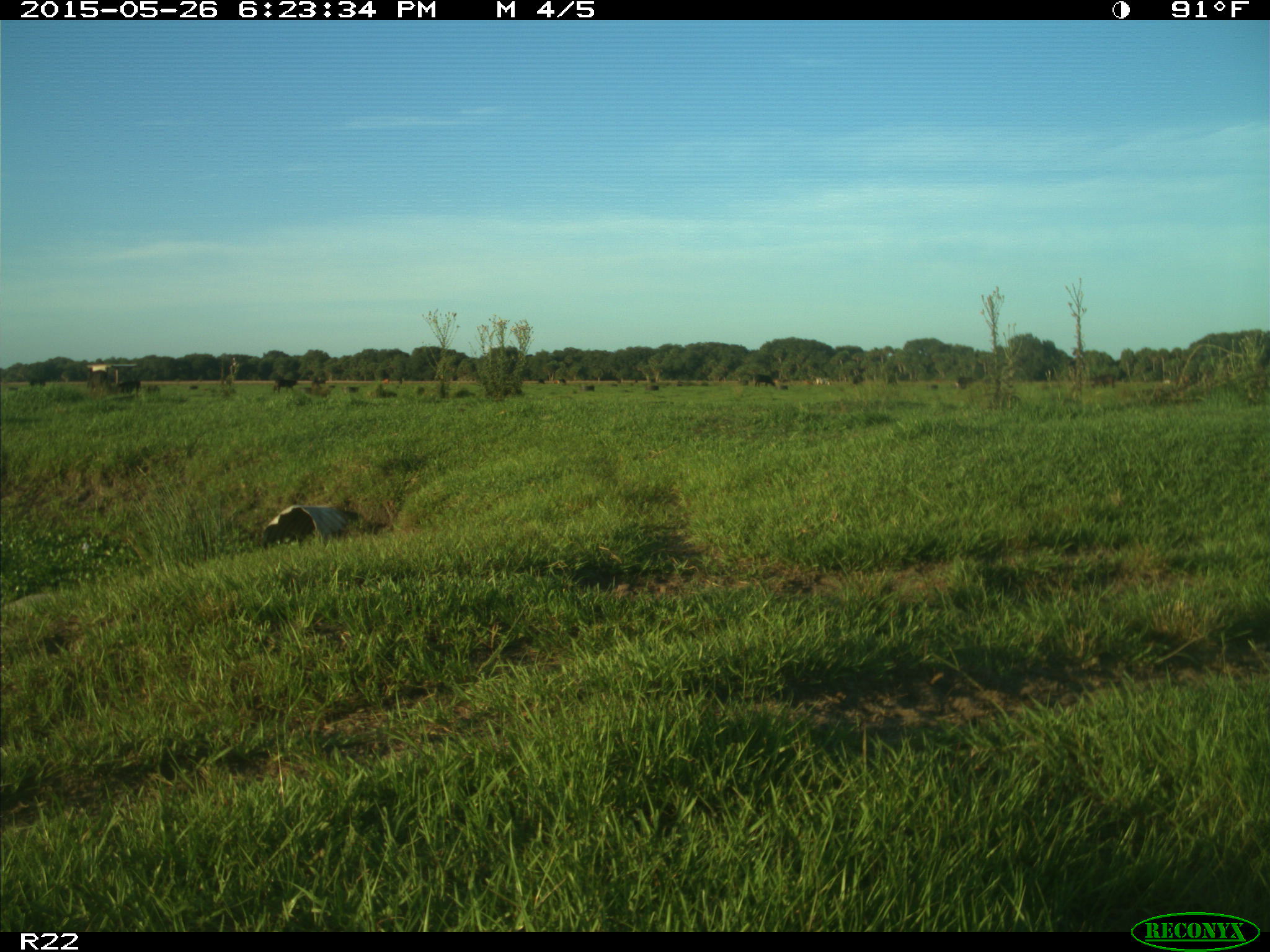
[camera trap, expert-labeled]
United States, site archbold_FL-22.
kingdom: Animalia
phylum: Chordata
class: Mammalia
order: Artiodactyla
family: Bovidae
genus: Bos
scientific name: Bos taurus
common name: domestic cow